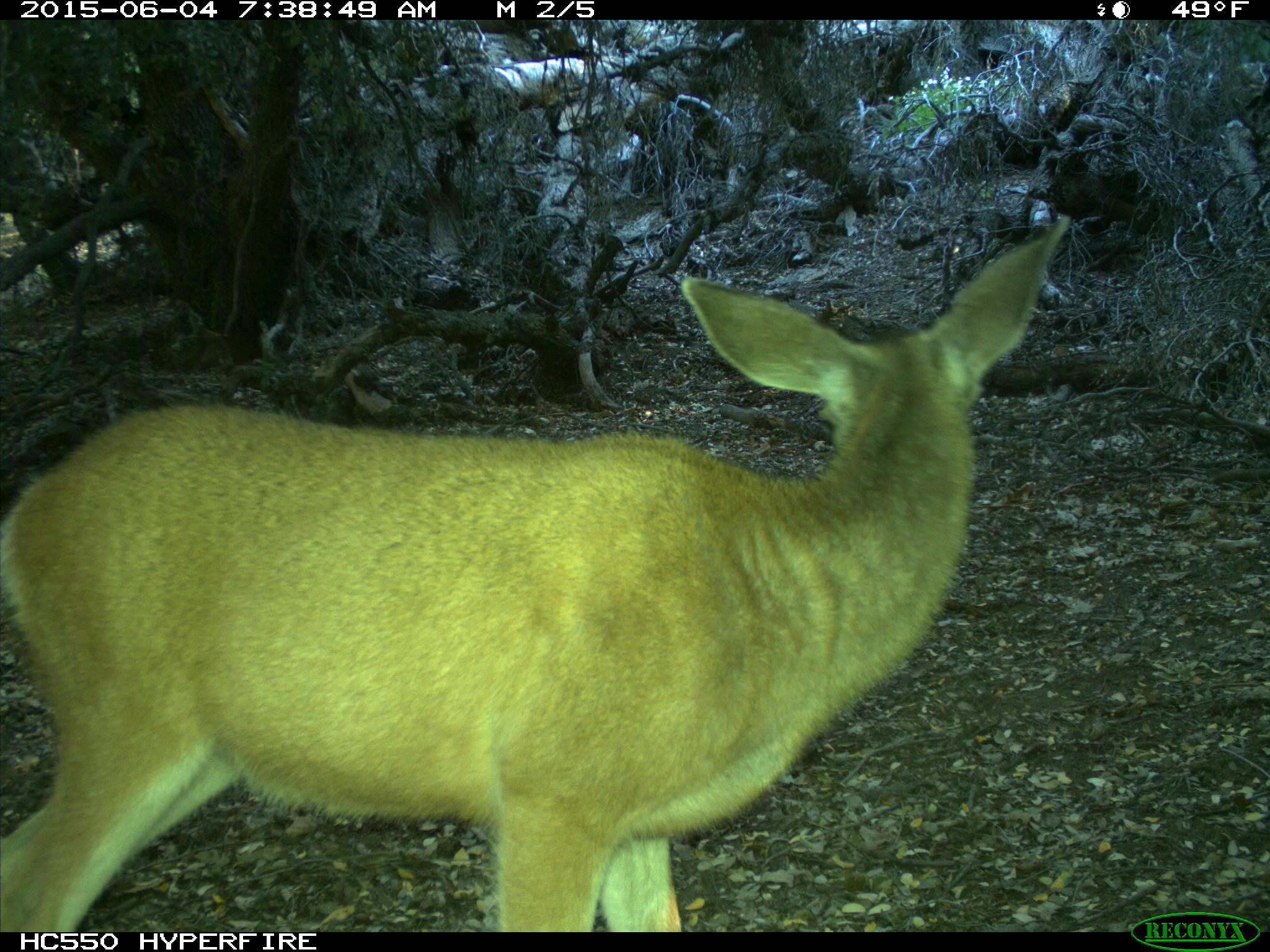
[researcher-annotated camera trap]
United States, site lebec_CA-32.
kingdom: Animalia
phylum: Chordata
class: Mammalia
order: Artiodactyla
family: Cervidae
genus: Odocoileus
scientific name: Odocoileus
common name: deer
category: unidentified deer